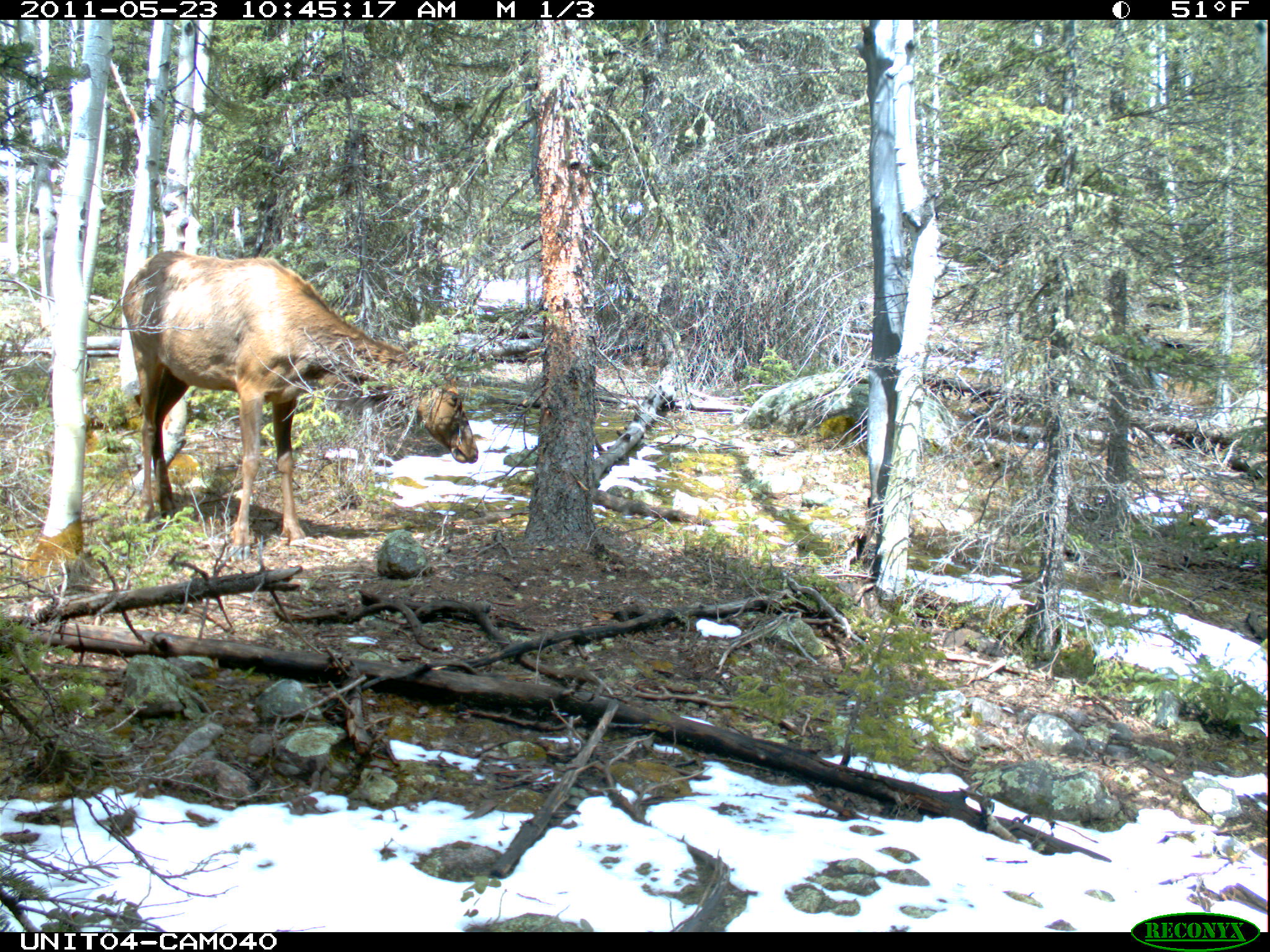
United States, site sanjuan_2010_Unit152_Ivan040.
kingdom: Animalia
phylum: Chordata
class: Mammalia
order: Artiodactyla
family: Cervidae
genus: Cervus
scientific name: Cervus elaphus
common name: red deer